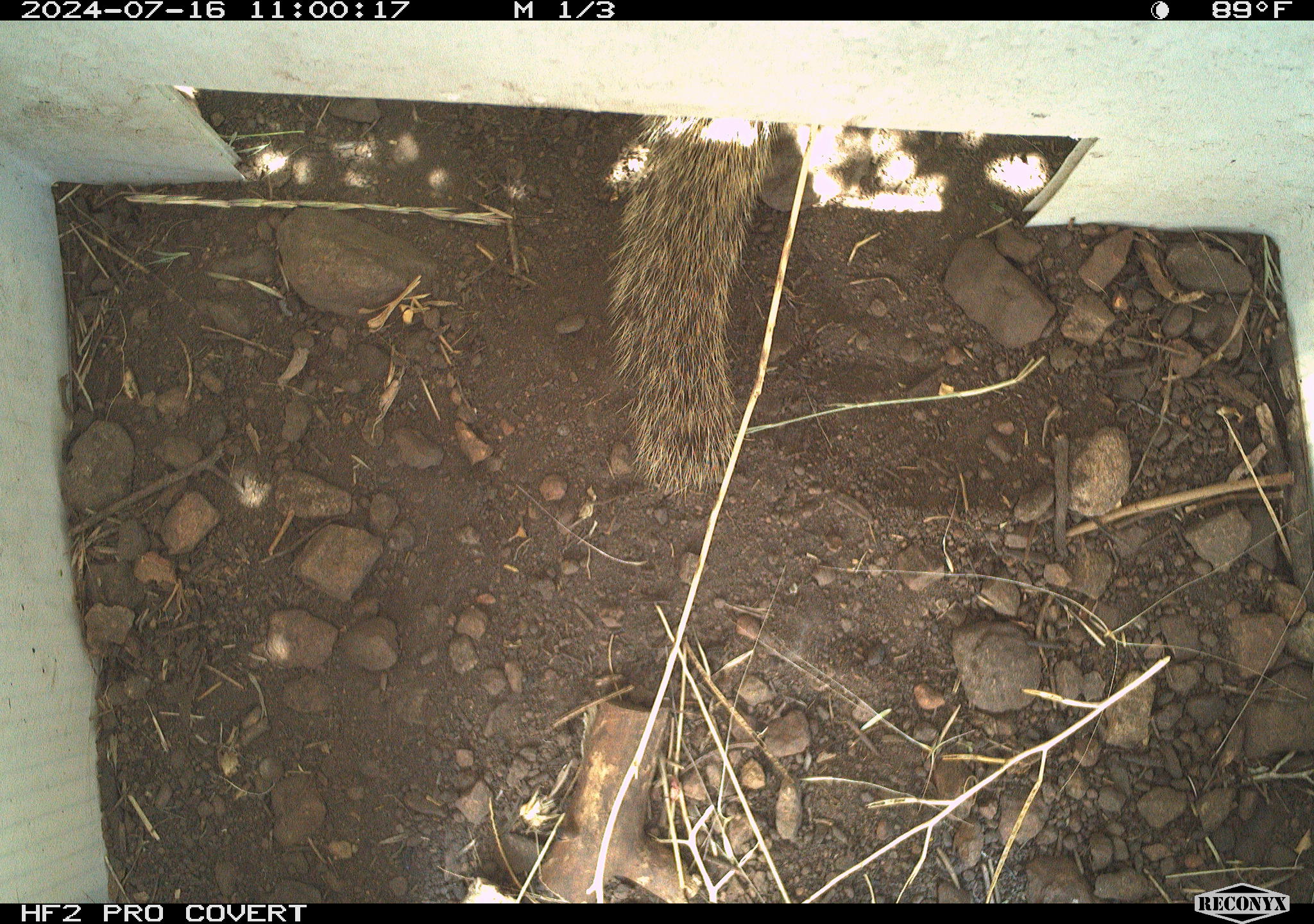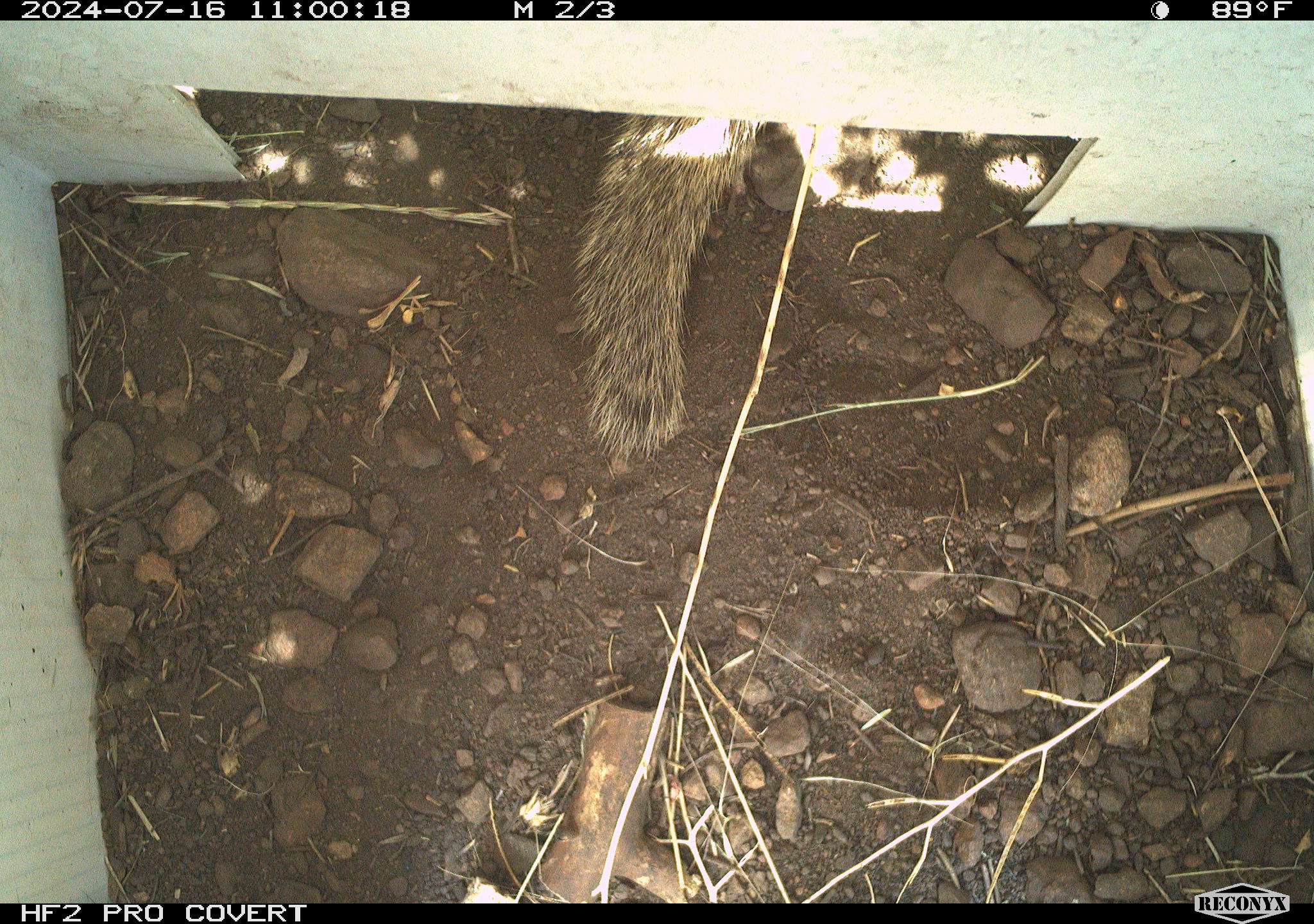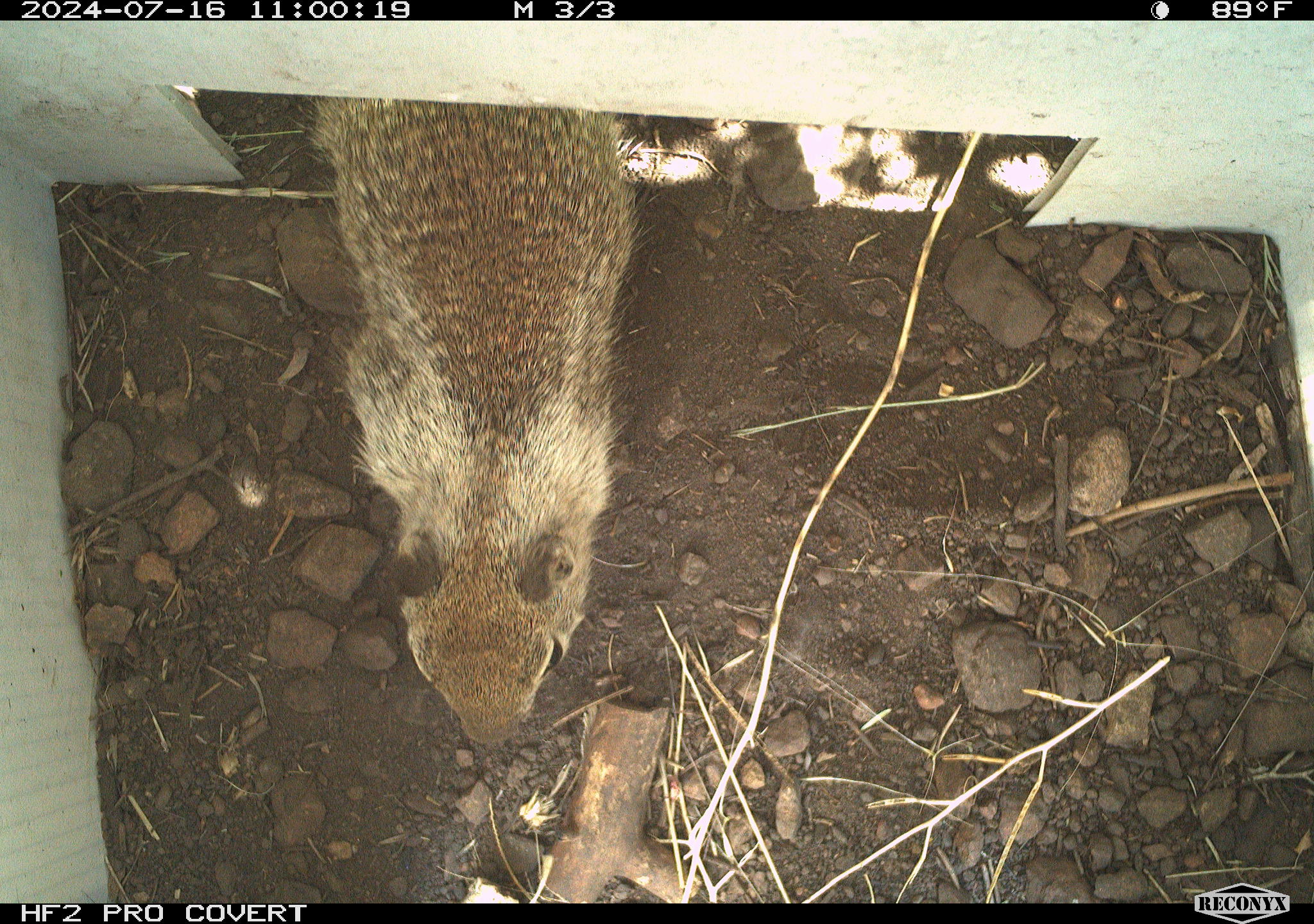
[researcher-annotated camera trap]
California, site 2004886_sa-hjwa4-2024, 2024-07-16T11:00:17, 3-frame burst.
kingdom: Animalia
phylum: Chordata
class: Mammalia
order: Rodentia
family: Sciuridae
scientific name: Sciuridae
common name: squirrels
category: sciuridae family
Sciuridae family (squirrels) (Sciuridae).